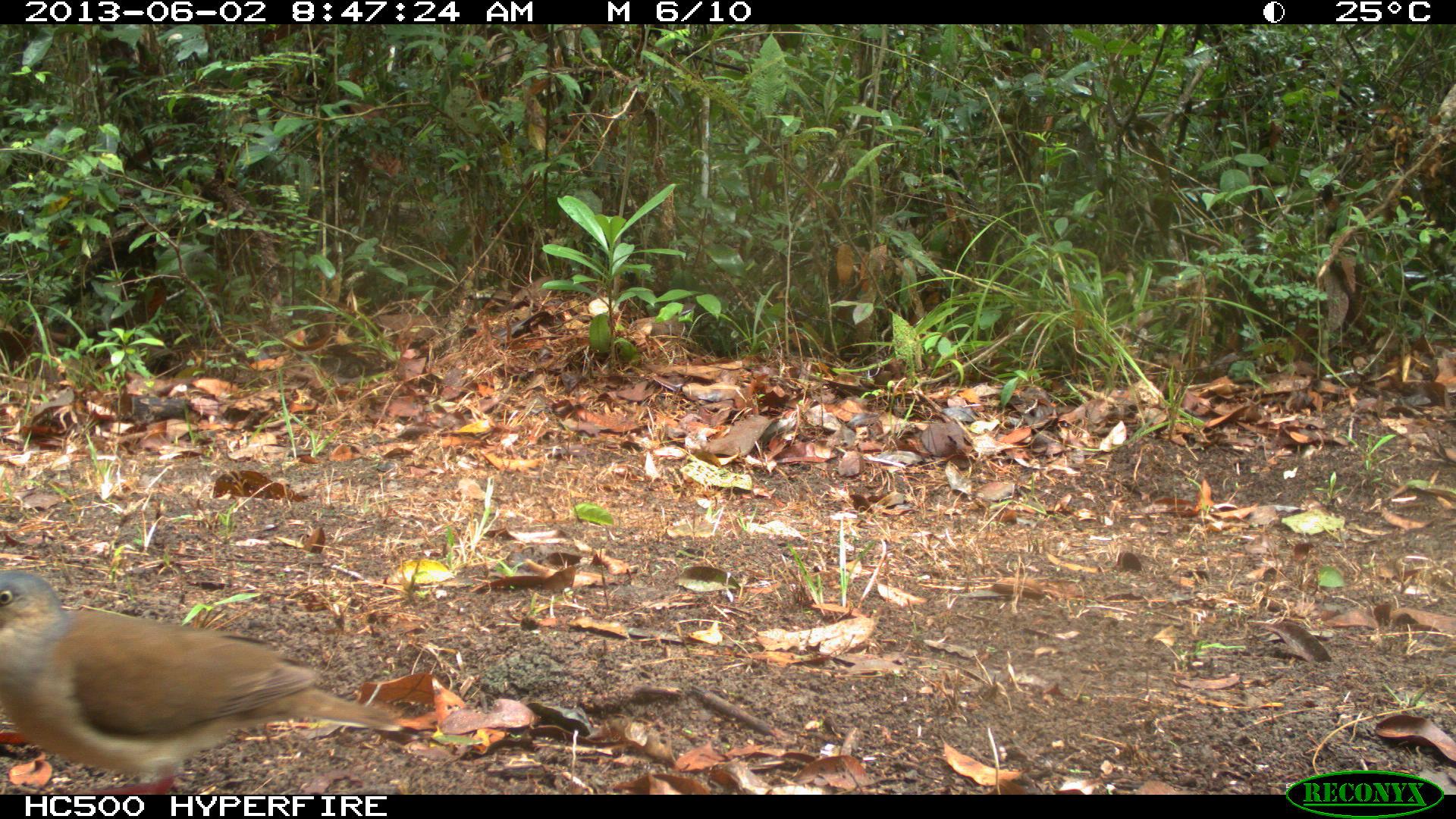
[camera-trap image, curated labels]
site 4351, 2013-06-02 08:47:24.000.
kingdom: Animalia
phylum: Chordata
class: Aves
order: Columbiformes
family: Columbidae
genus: Leptotila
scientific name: Leptotila plumbeiceps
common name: gray-headed dove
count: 1